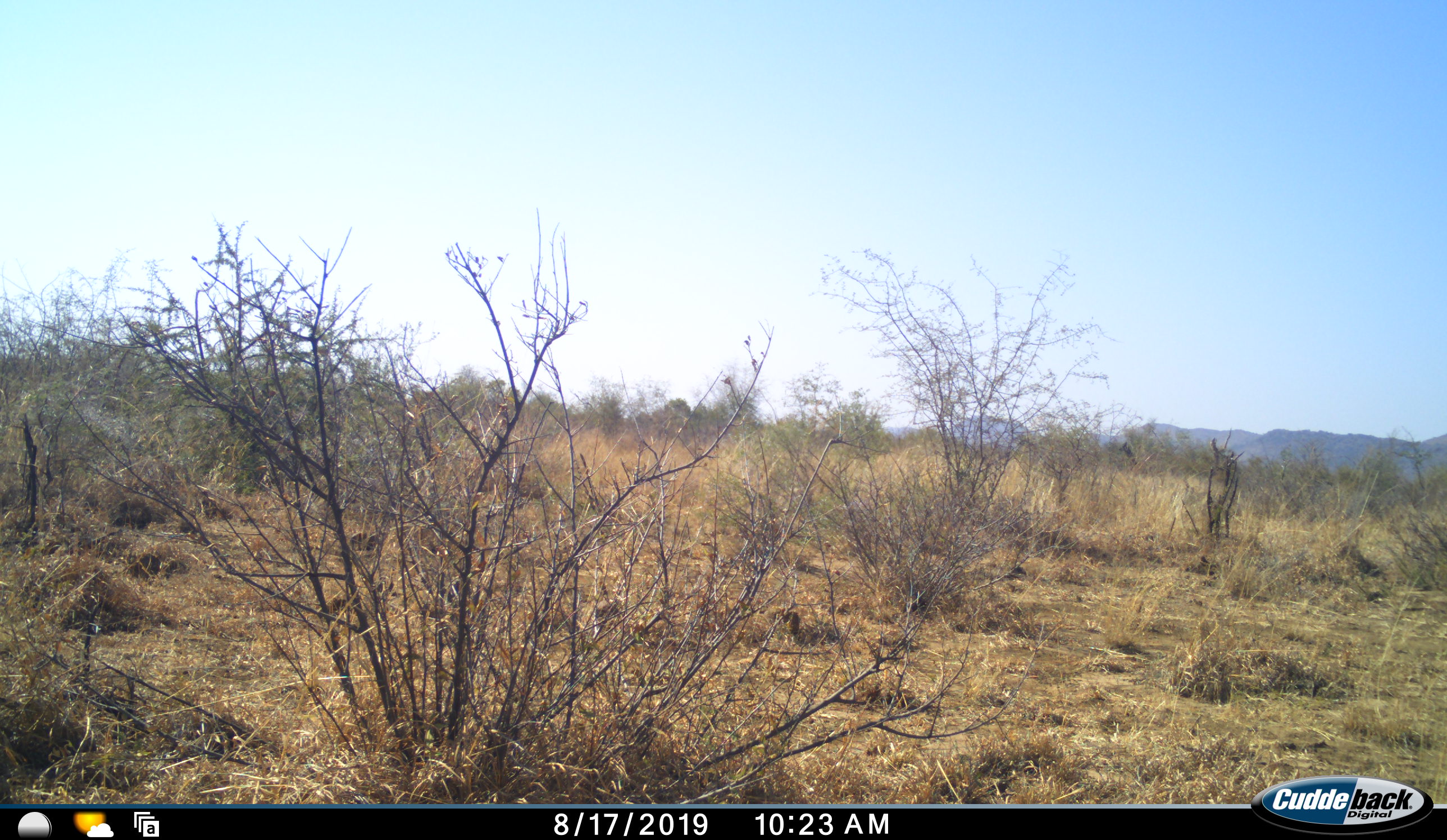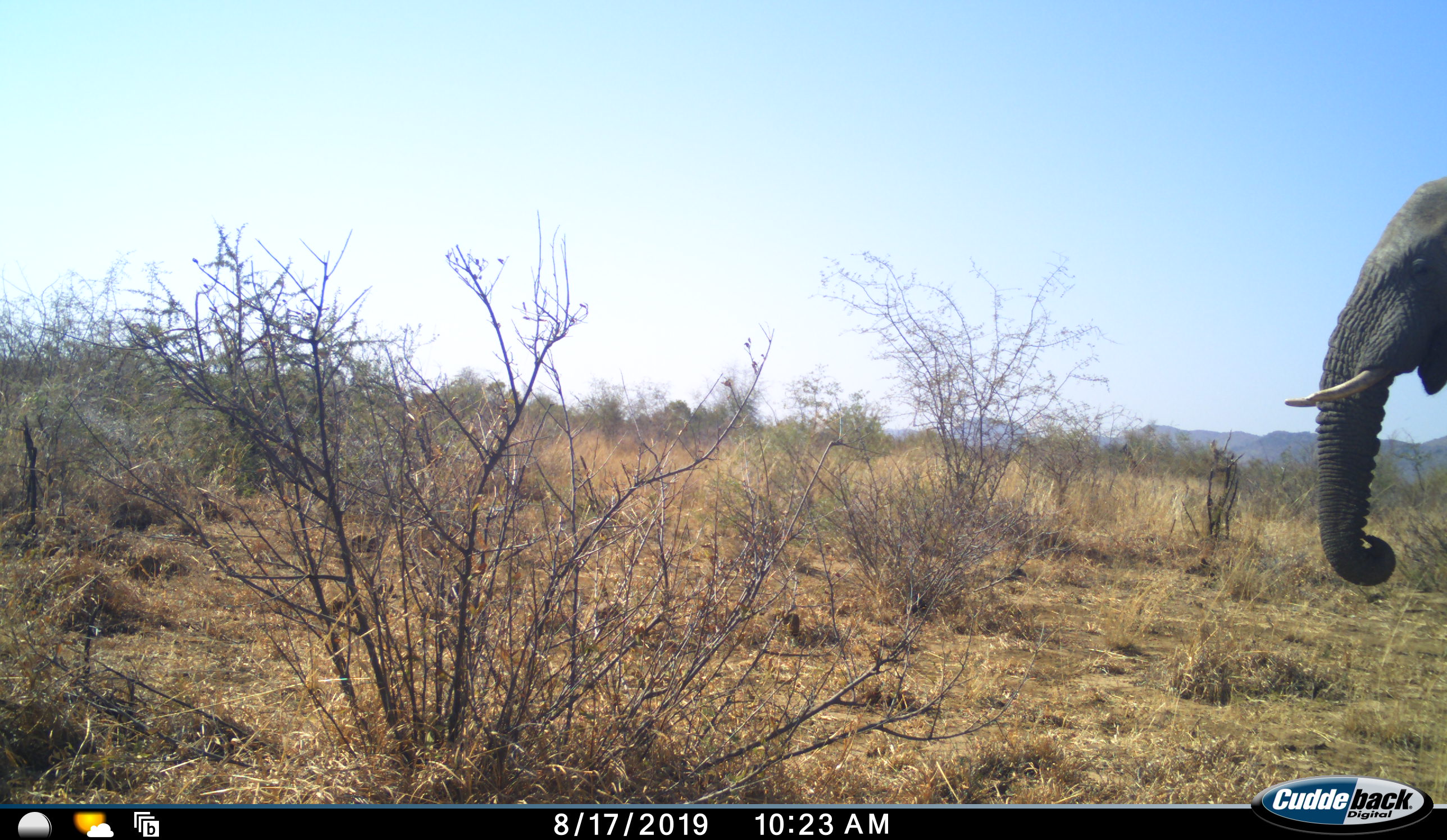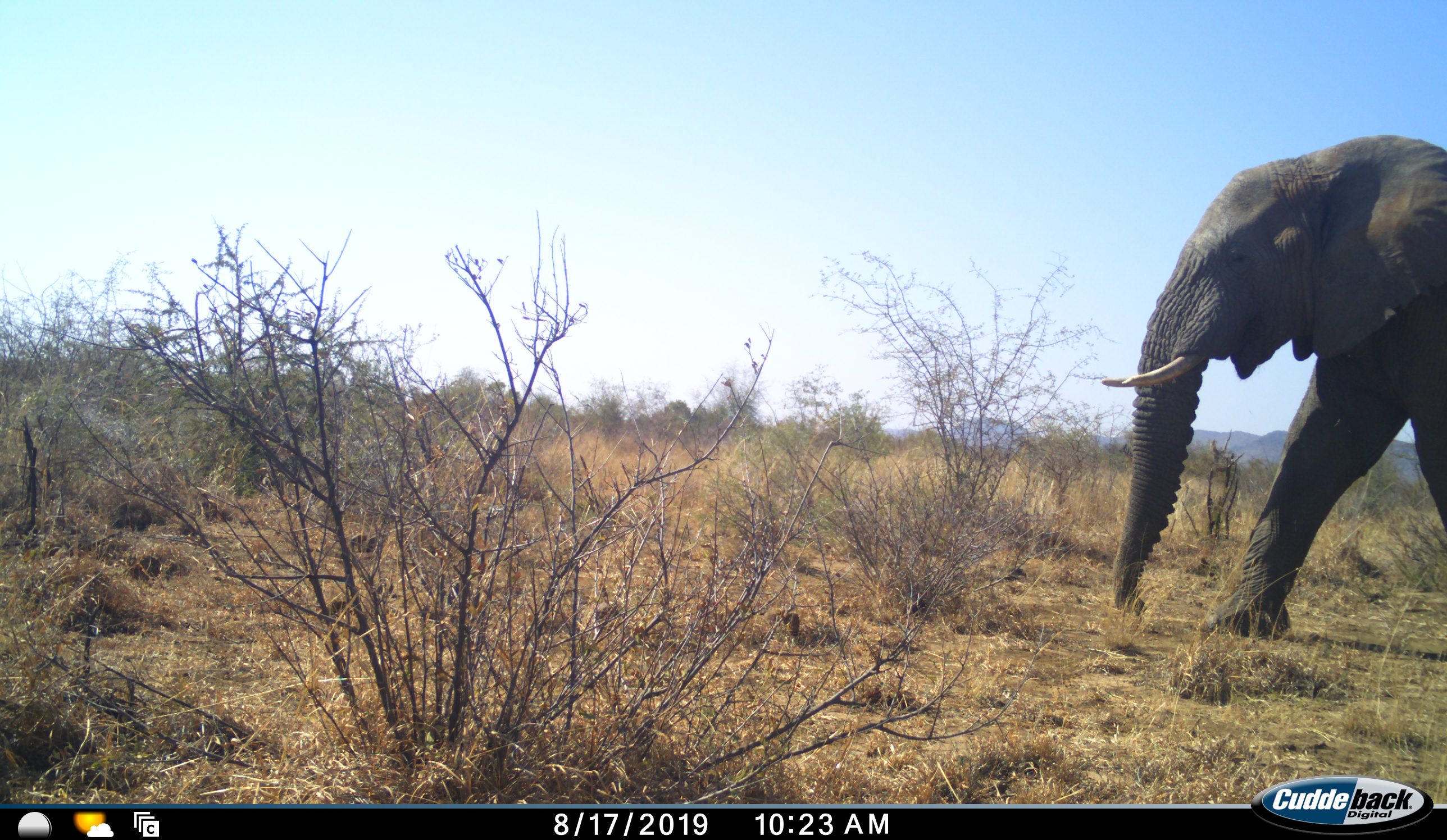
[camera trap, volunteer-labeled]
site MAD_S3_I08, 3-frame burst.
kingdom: Animalia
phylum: Chordata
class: Mammalia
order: Proboscidea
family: Elephantidae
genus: Loxodonta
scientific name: Loxodonta africana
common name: african bush elephant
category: elephant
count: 1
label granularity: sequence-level